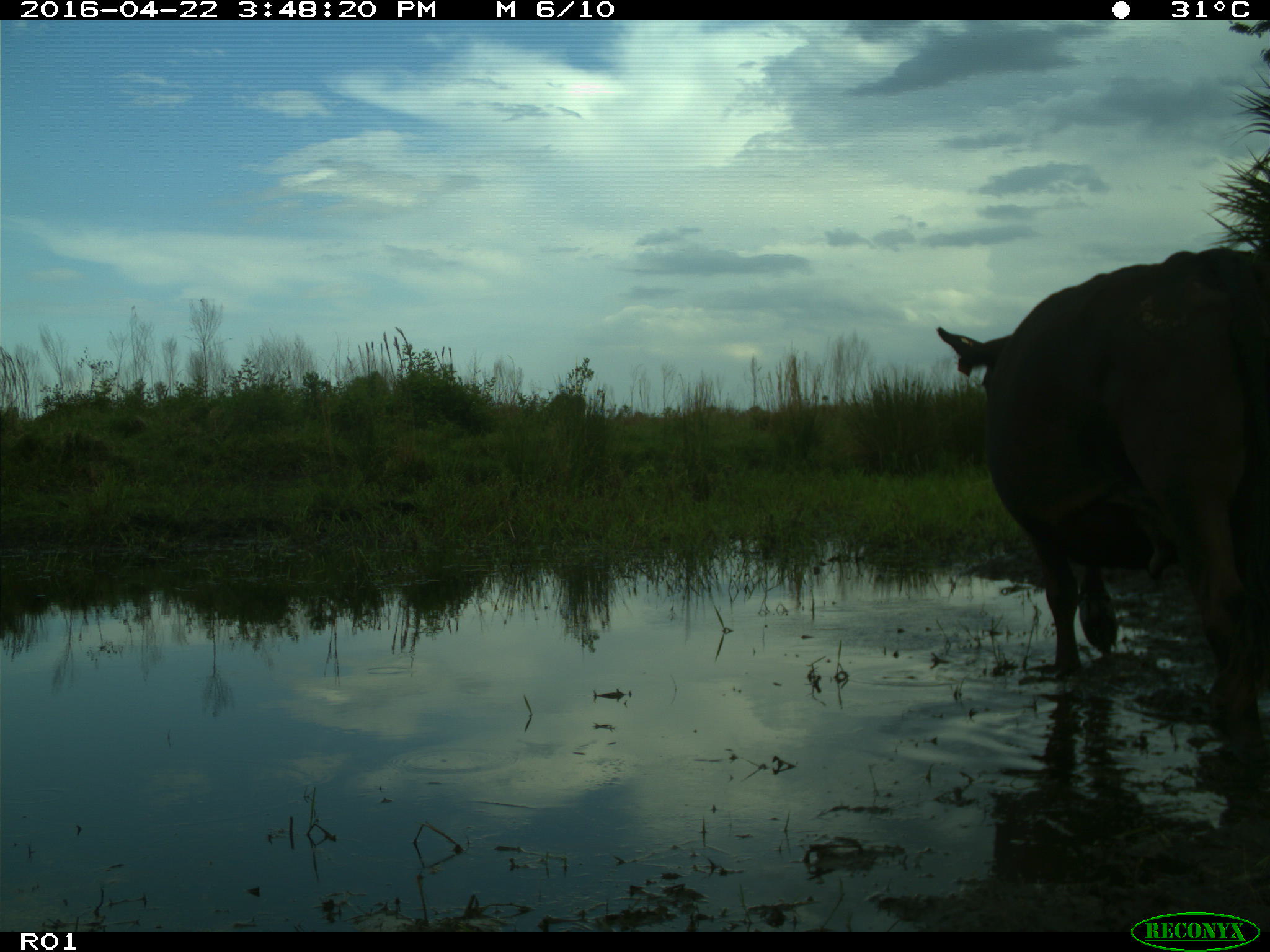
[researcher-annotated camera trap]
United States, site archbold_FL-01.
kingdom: Animalia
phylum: Chordata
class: Mammalia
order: Artiodactyla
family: Bovidae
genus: Bos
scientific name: Bos taurus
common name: domestic cow